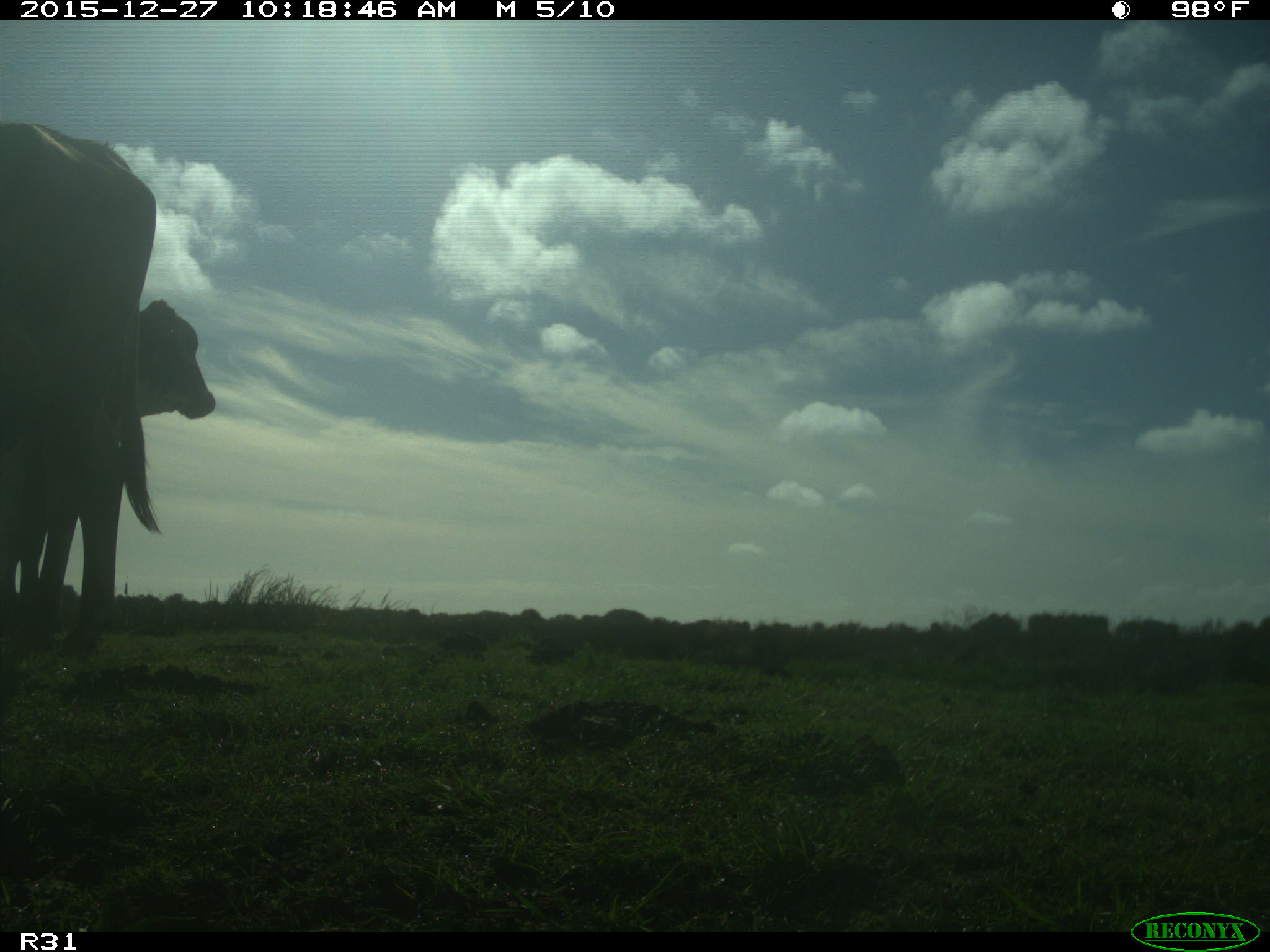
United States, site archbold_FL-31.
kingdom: Animalia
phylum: Chordata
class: Mammalia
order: Artiodactyla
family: Bovidae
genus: Bos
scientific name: Bos taurus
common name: domestic cow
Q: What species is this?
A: Bos taurus (domestic cow).